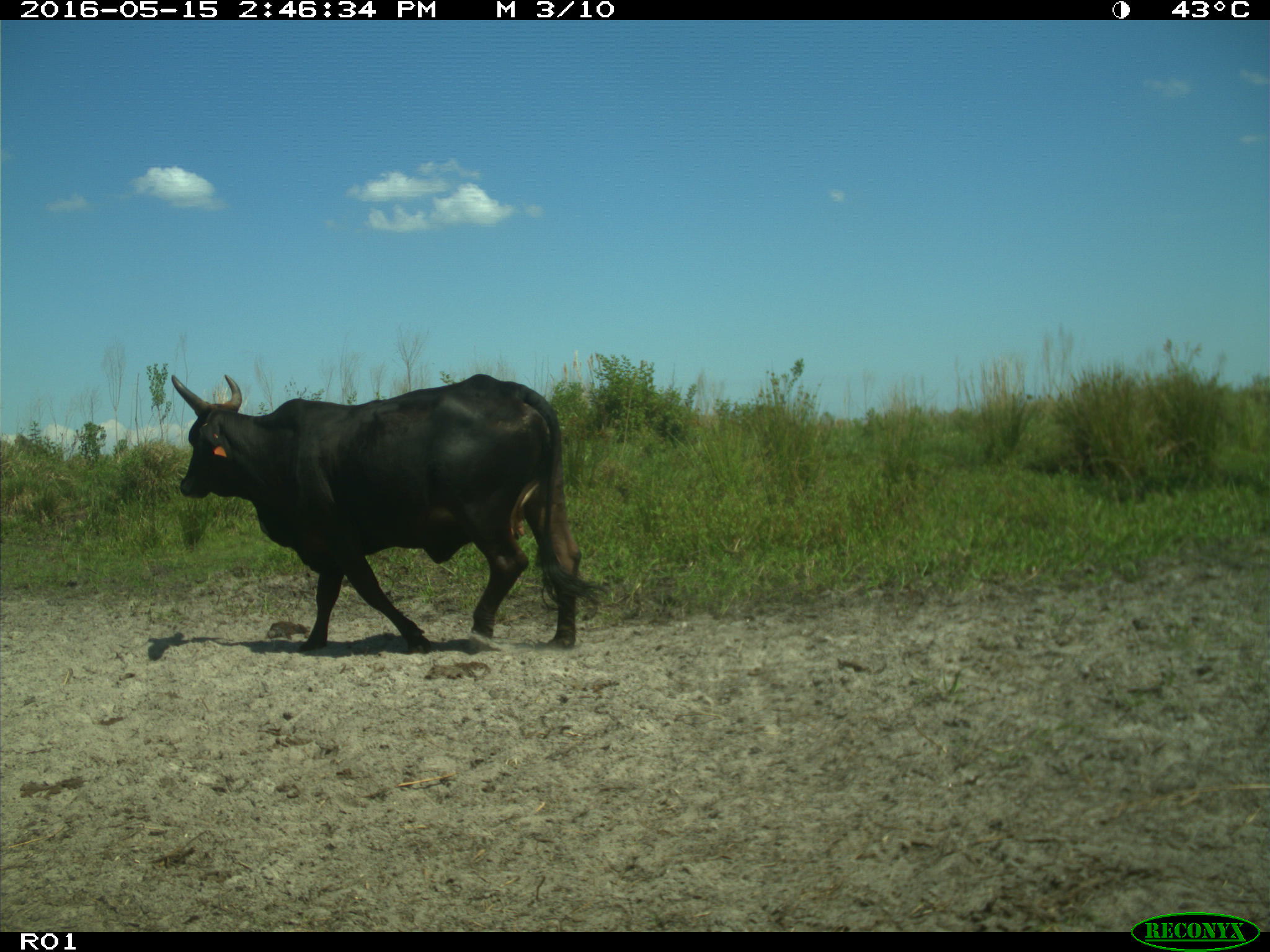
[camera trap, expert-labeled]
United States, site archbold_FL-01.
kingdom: Animalia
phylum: Chordata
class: Mammalia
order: Artiodactyla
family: Bovidae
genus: Bos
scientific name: Bos taurus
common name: domestic cow